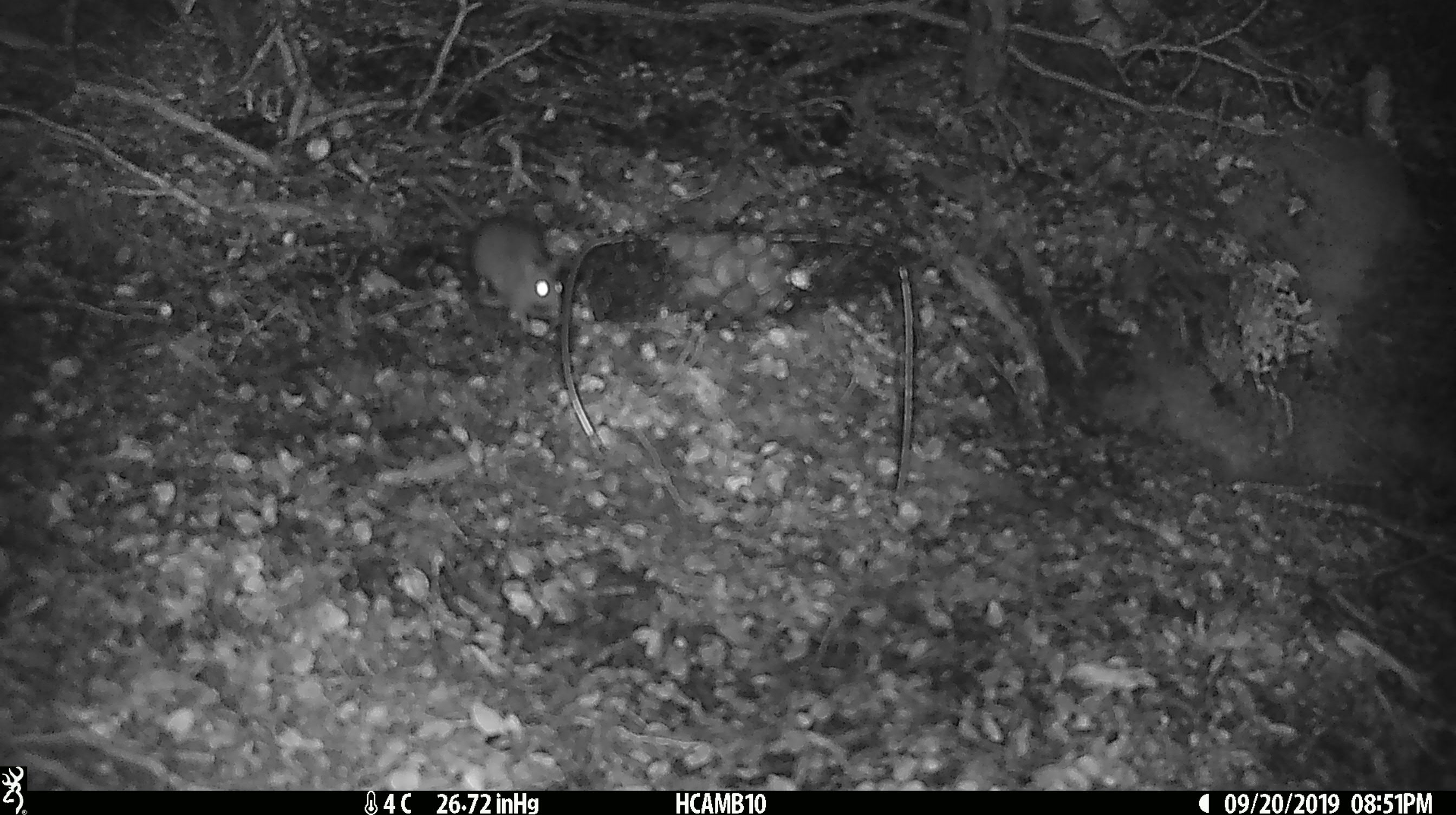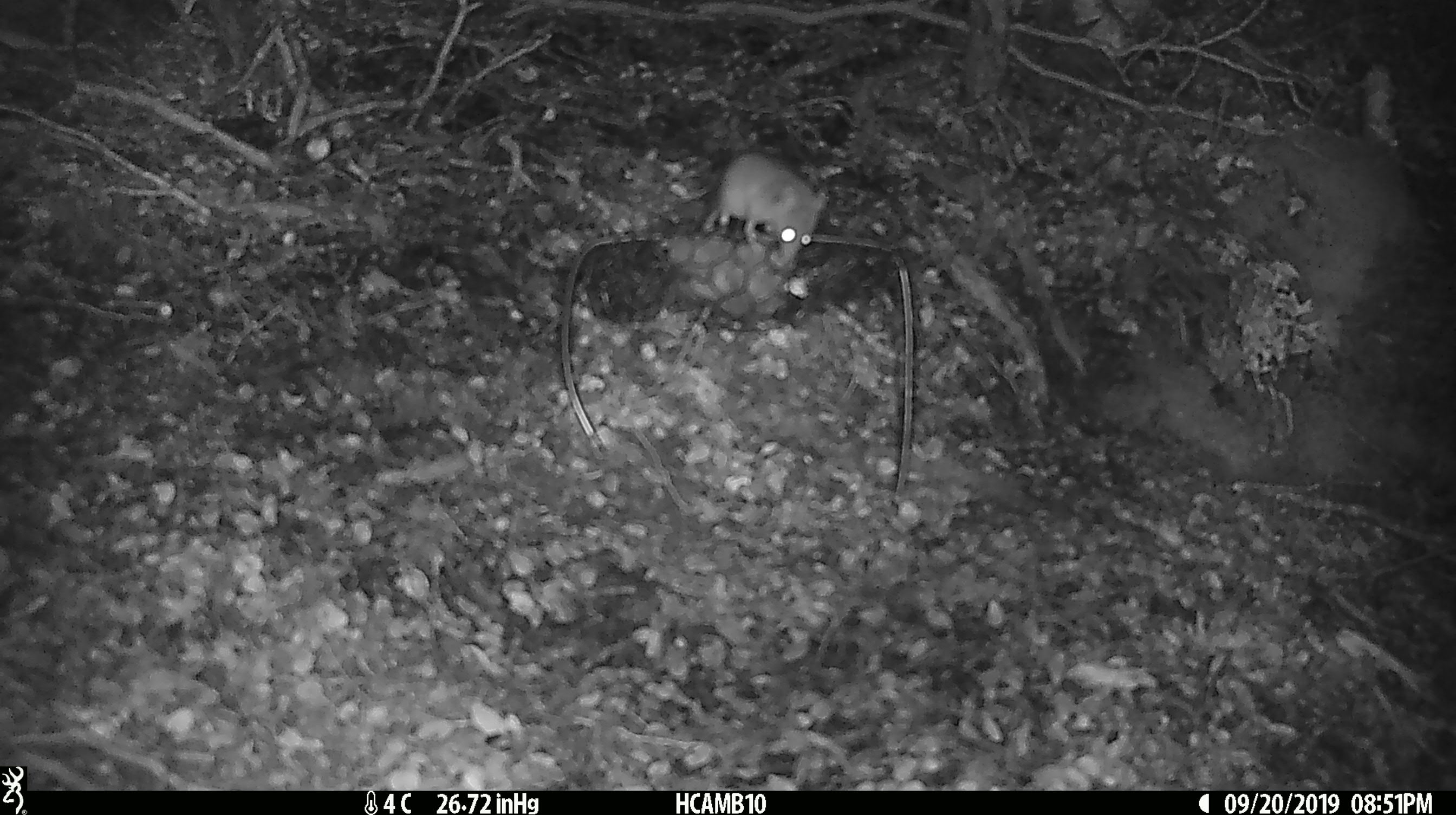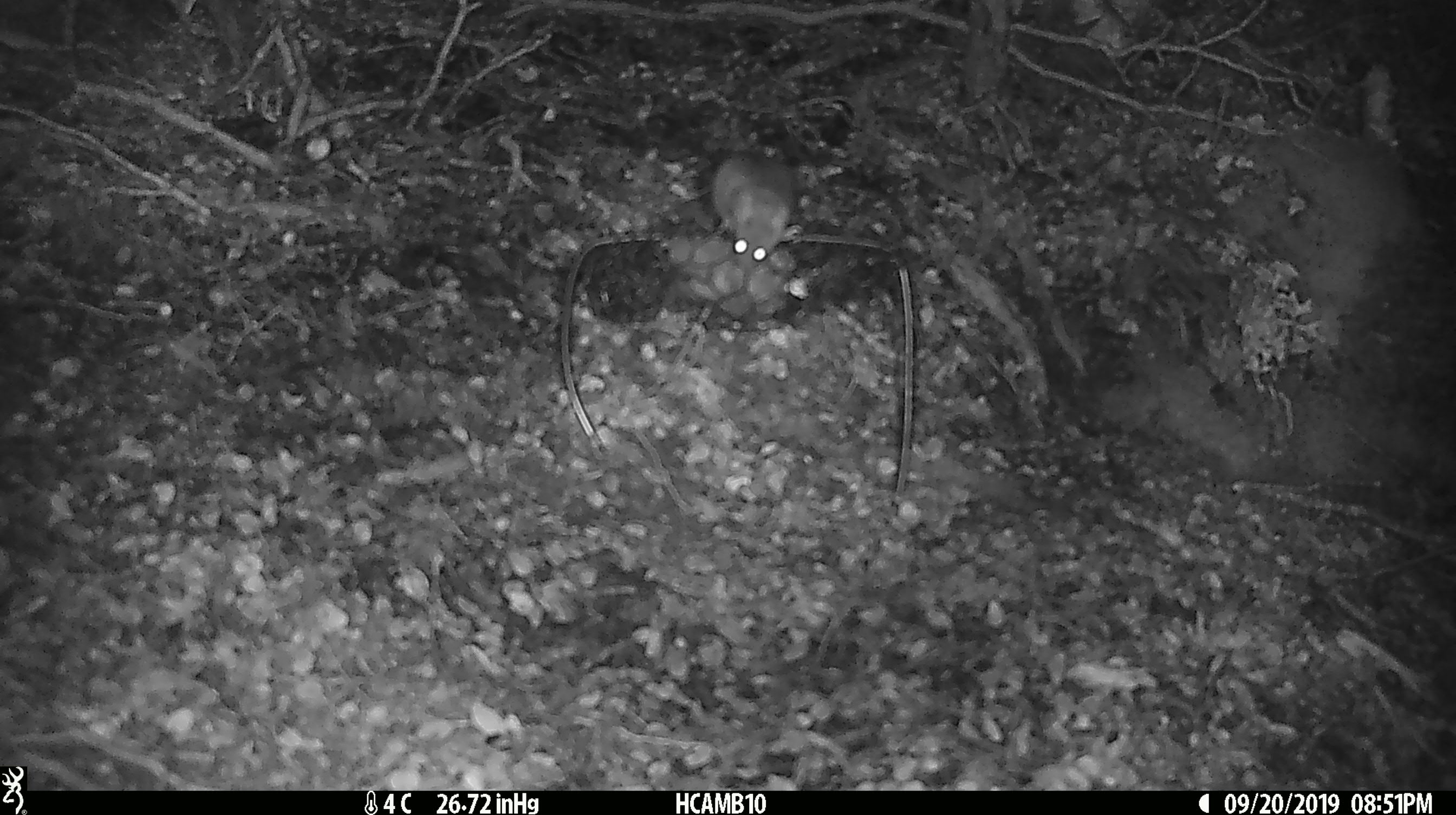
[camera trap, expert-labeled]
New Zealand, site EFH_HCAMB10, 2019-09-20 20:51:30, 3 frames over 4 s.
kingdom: Animalia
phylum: Chordata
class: Mammalia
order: Rodentia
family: Muridae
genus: Mus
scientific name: Mus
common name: mouse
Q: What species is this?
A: Mouse (Mus).